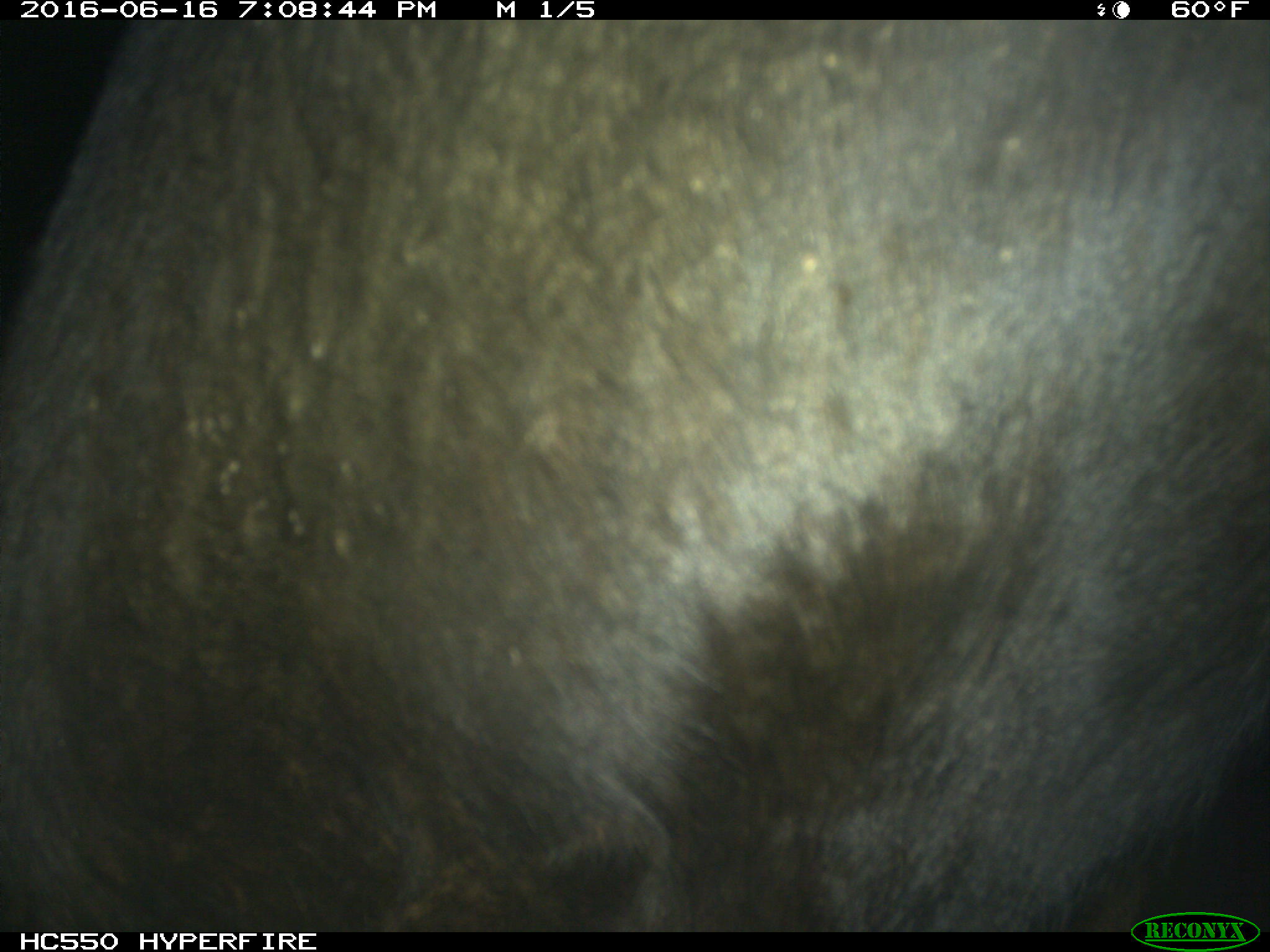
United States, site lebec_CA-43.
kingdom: Animalia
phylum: Chordata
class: Mammalia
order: Artiodactyla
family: Bovidae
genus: Bos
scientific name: Bos taurus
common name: domestic cow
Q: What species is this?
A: Bos taurus (domestic cow).